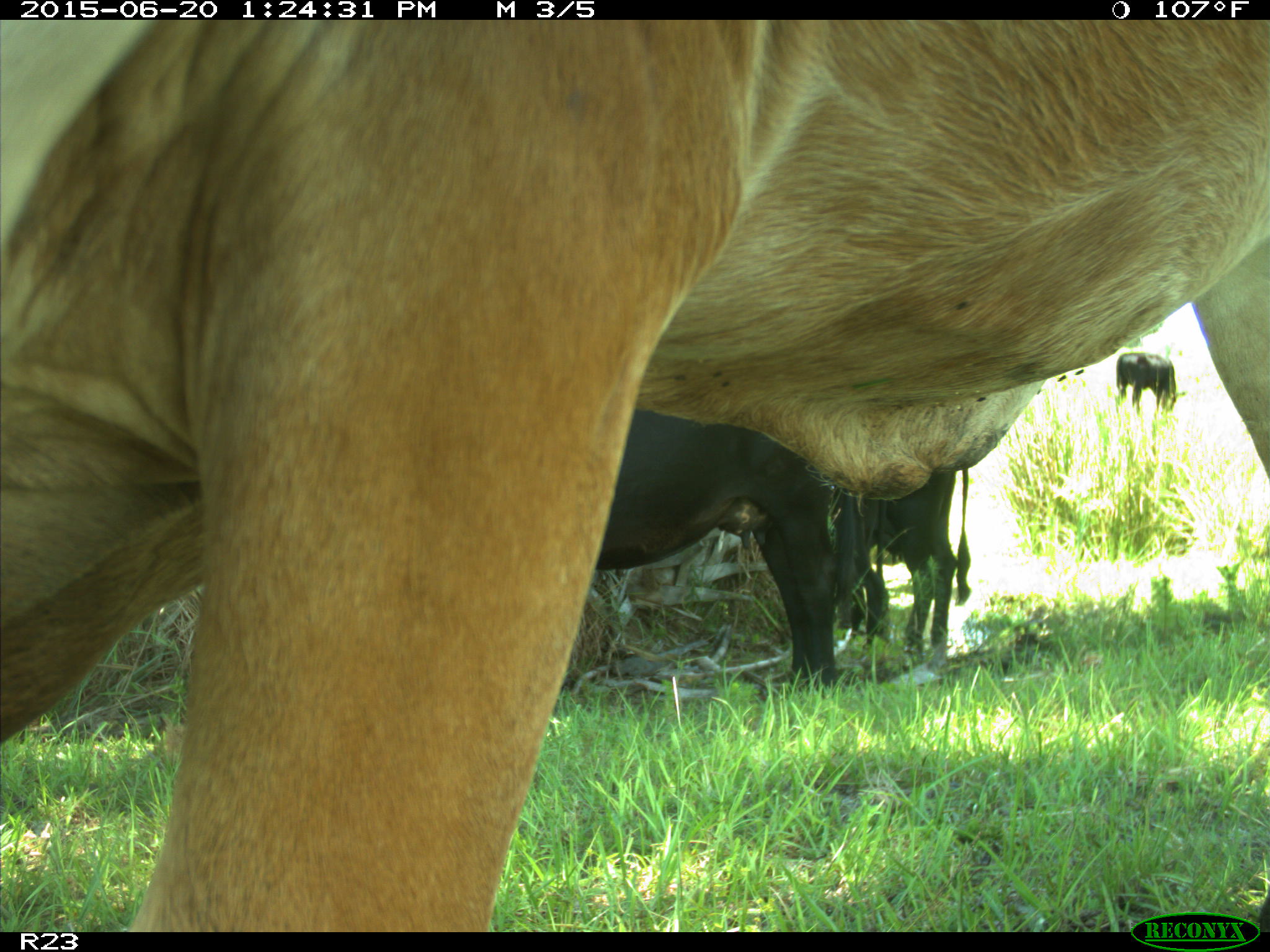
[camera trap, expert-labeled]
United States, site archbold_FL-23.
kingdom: Animalia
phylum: Chordata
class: Mammalia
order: Artiodactyla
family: Bovidae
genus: Bos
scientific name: Bos taurus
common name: domestic cow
Bos taurus (domestic cow).